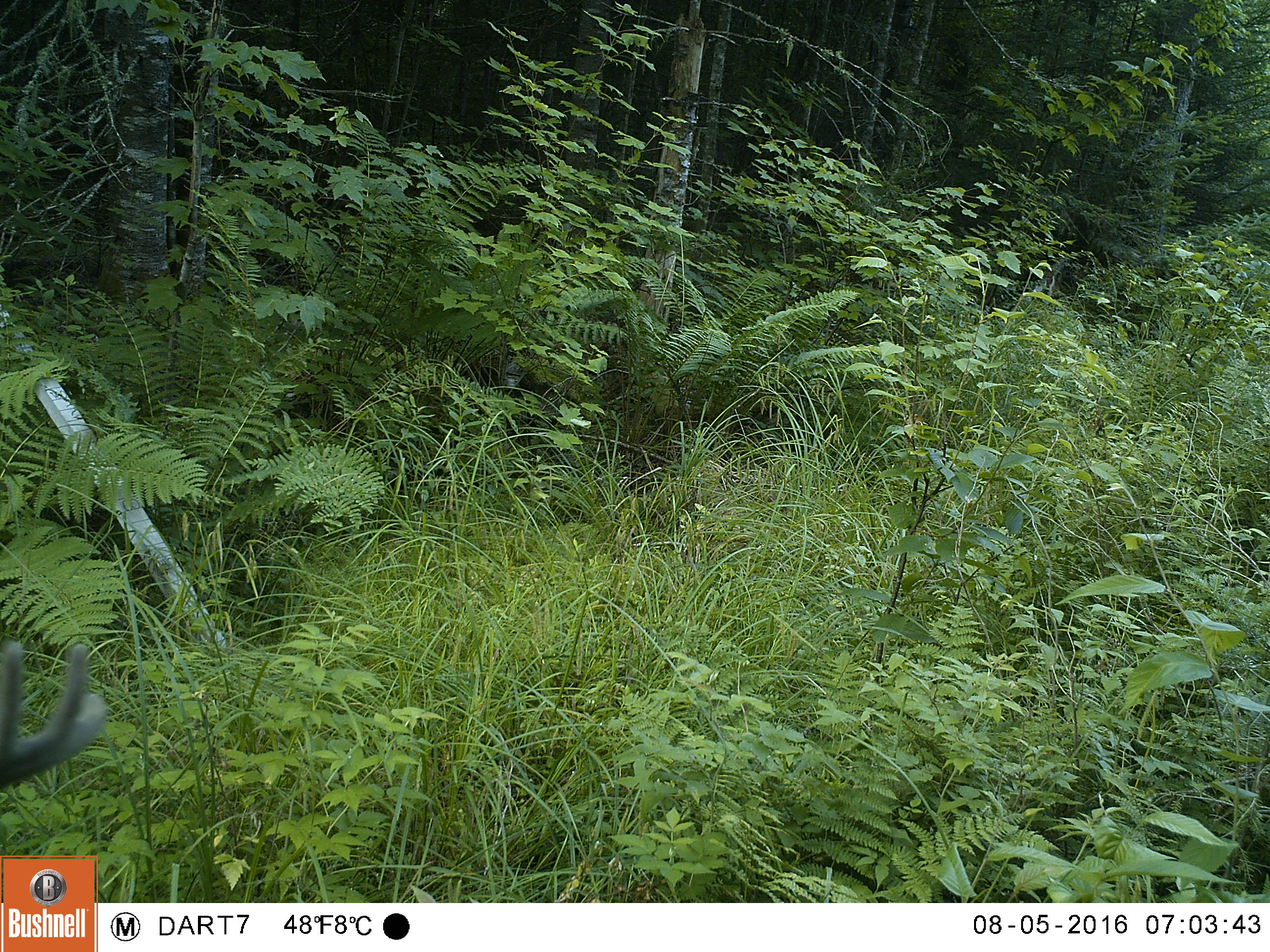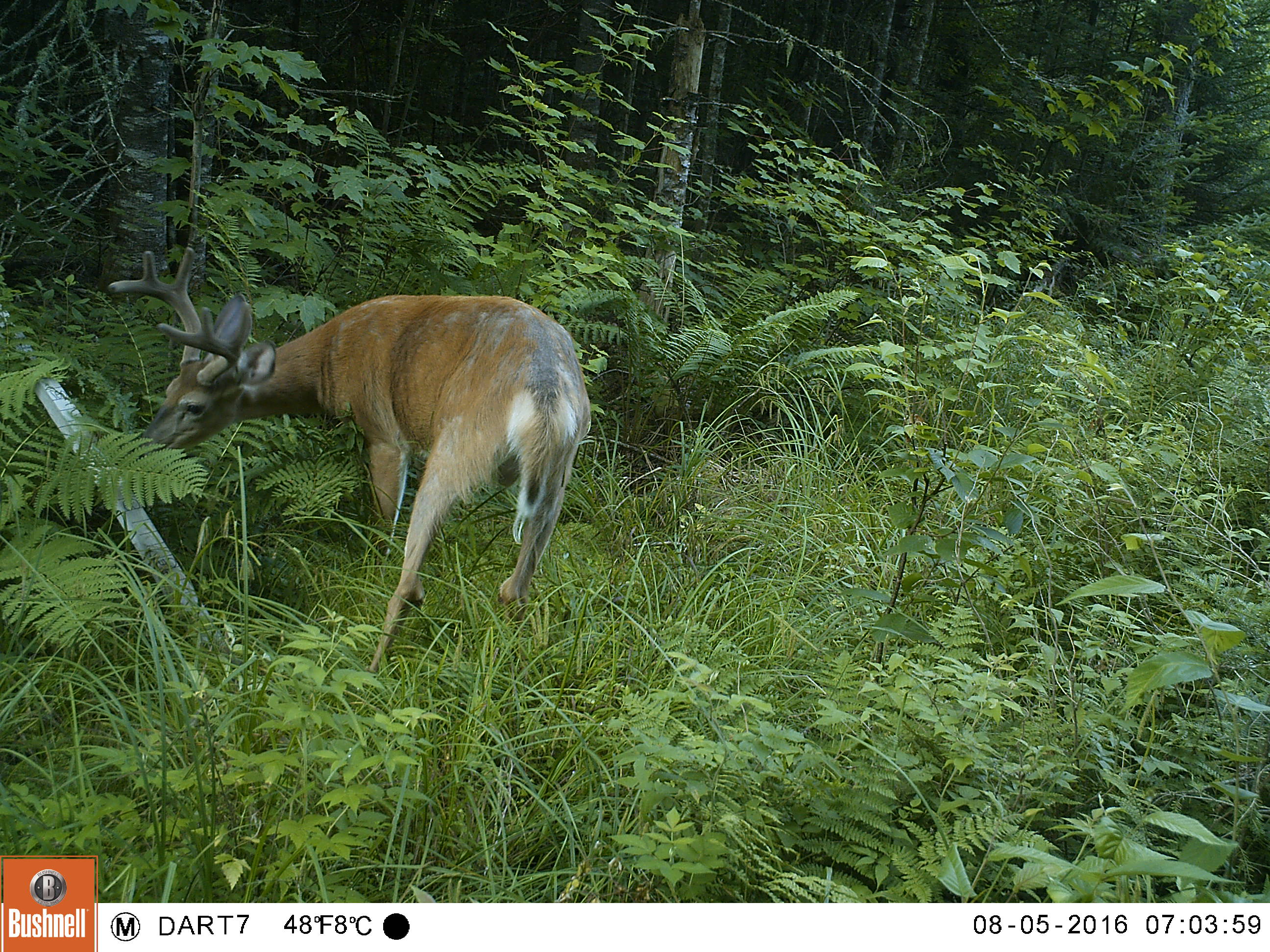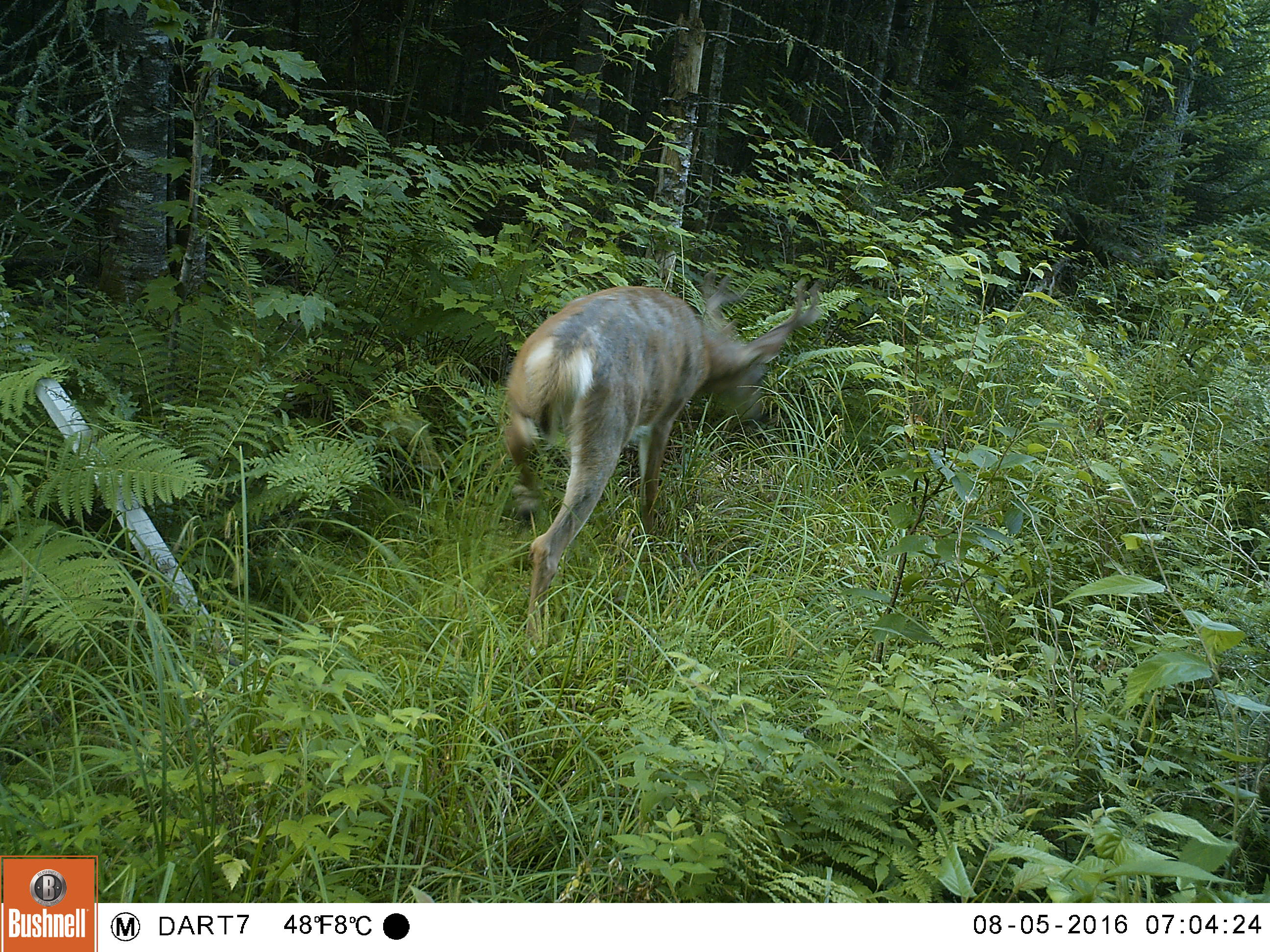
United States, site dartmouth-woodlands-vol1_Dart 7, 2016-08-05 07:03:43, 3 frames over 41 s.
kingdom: Animalia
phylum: Chordata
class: Mammalia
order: Artiodactyla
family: Cervidae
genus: Odocoileus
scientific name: Odocoileus virginianus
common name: white-tailed deer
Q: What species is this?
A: White-tailed deer (Odocoileus virginianus).